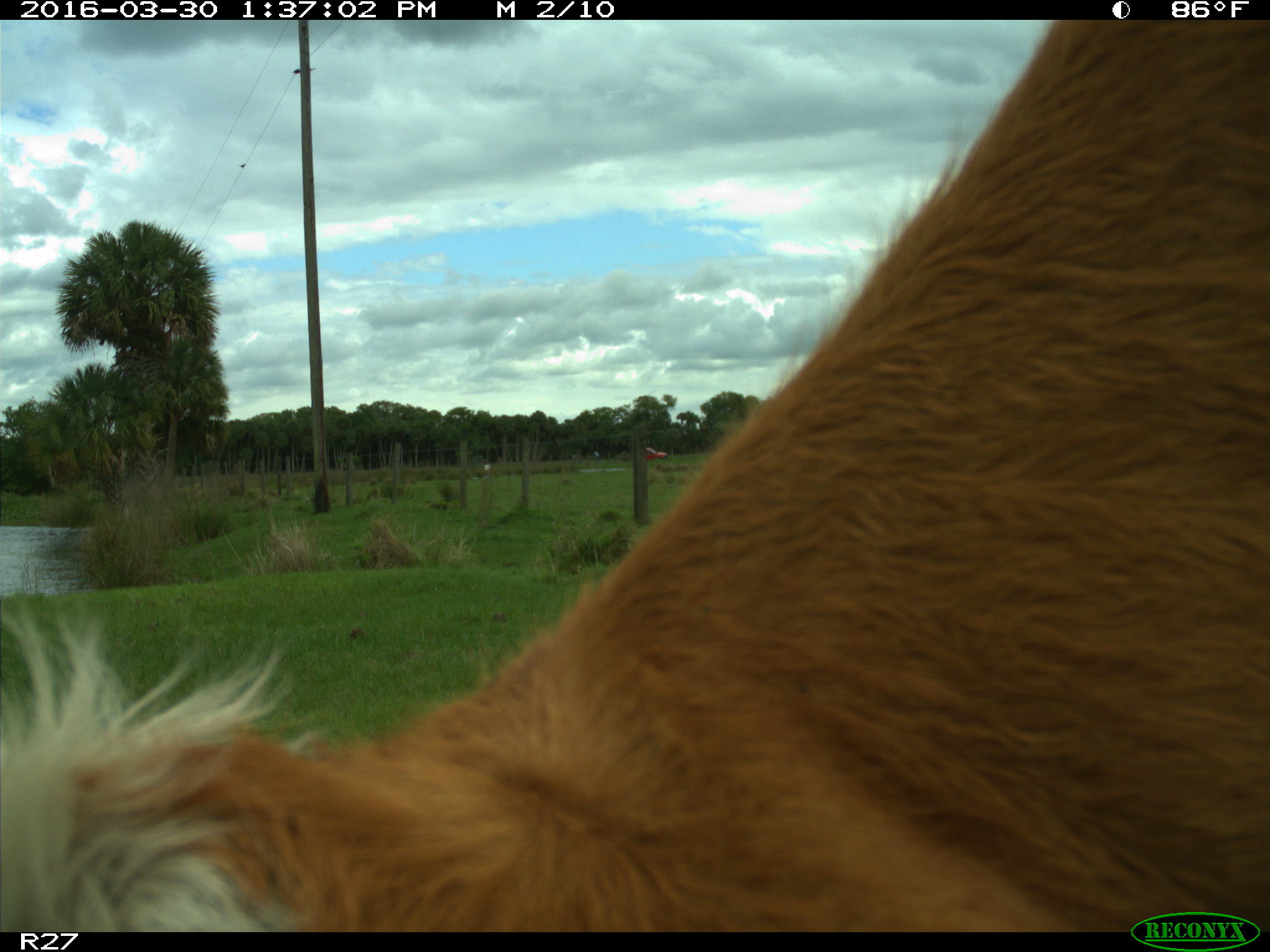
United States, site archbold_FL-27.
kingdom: Animalia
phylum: Chordata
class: Mammalia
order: Artiodactyla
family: Bovidae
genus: Bos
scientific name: Bos taurus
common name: domestic cow